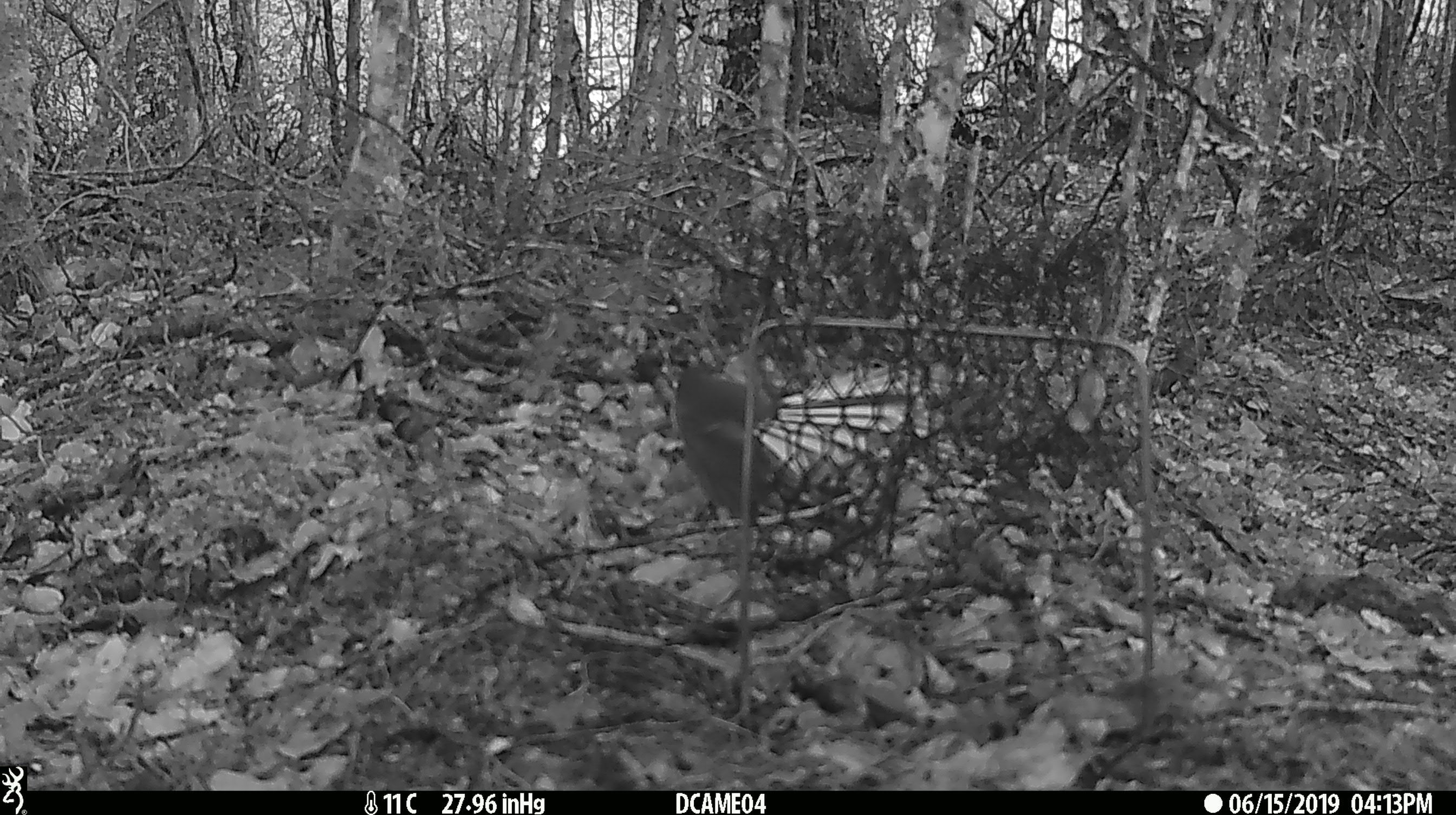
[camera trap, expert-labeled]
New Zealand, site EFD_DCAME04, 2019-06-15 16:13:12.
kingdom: Animalia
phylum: Chordata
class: Aves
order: Passeriformes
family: Rhipiduridae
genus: Rhipidura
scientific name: Rhipidura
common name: fantails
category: fantail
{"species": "fantail (fantails) (Rhipidura)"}